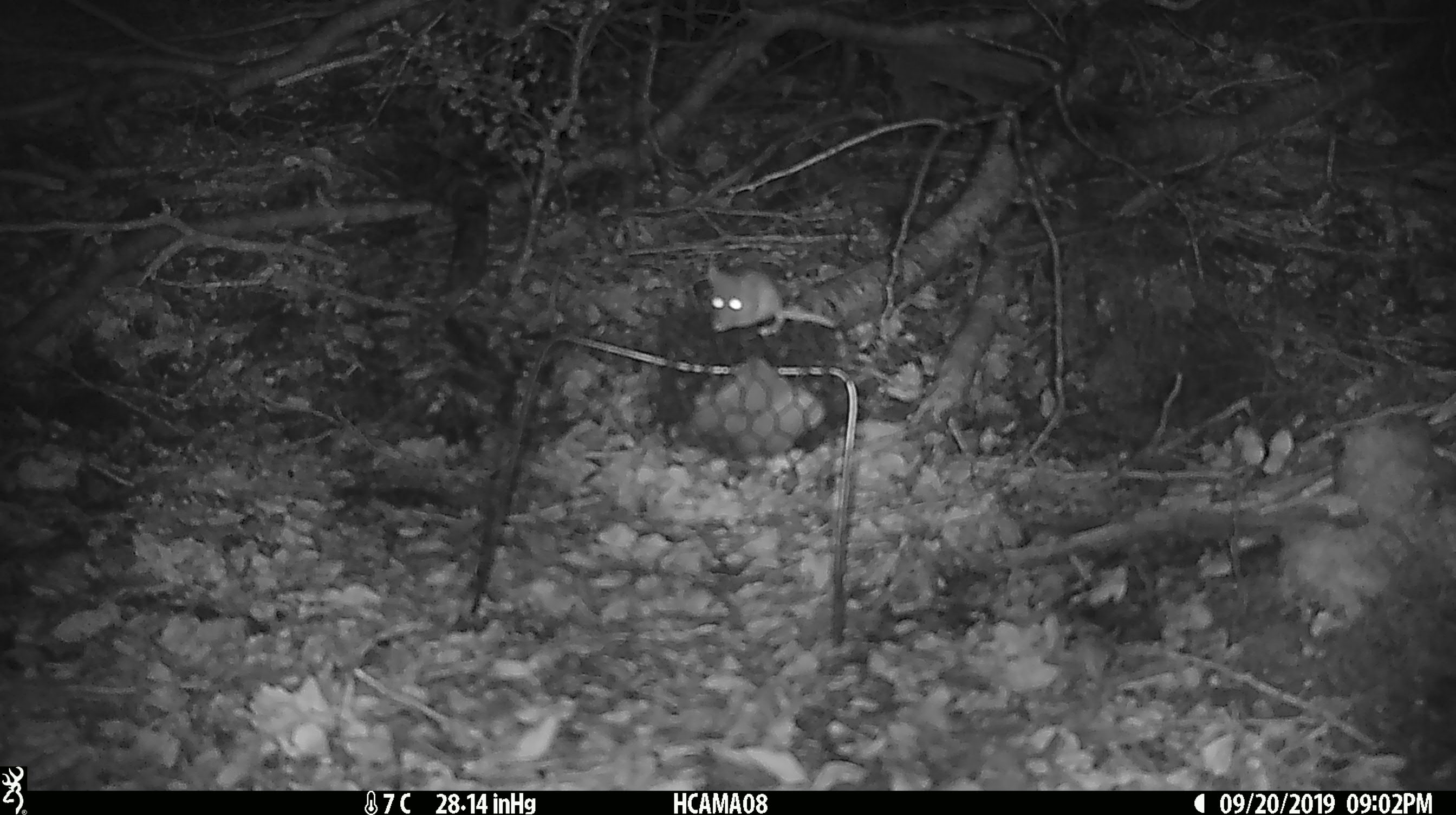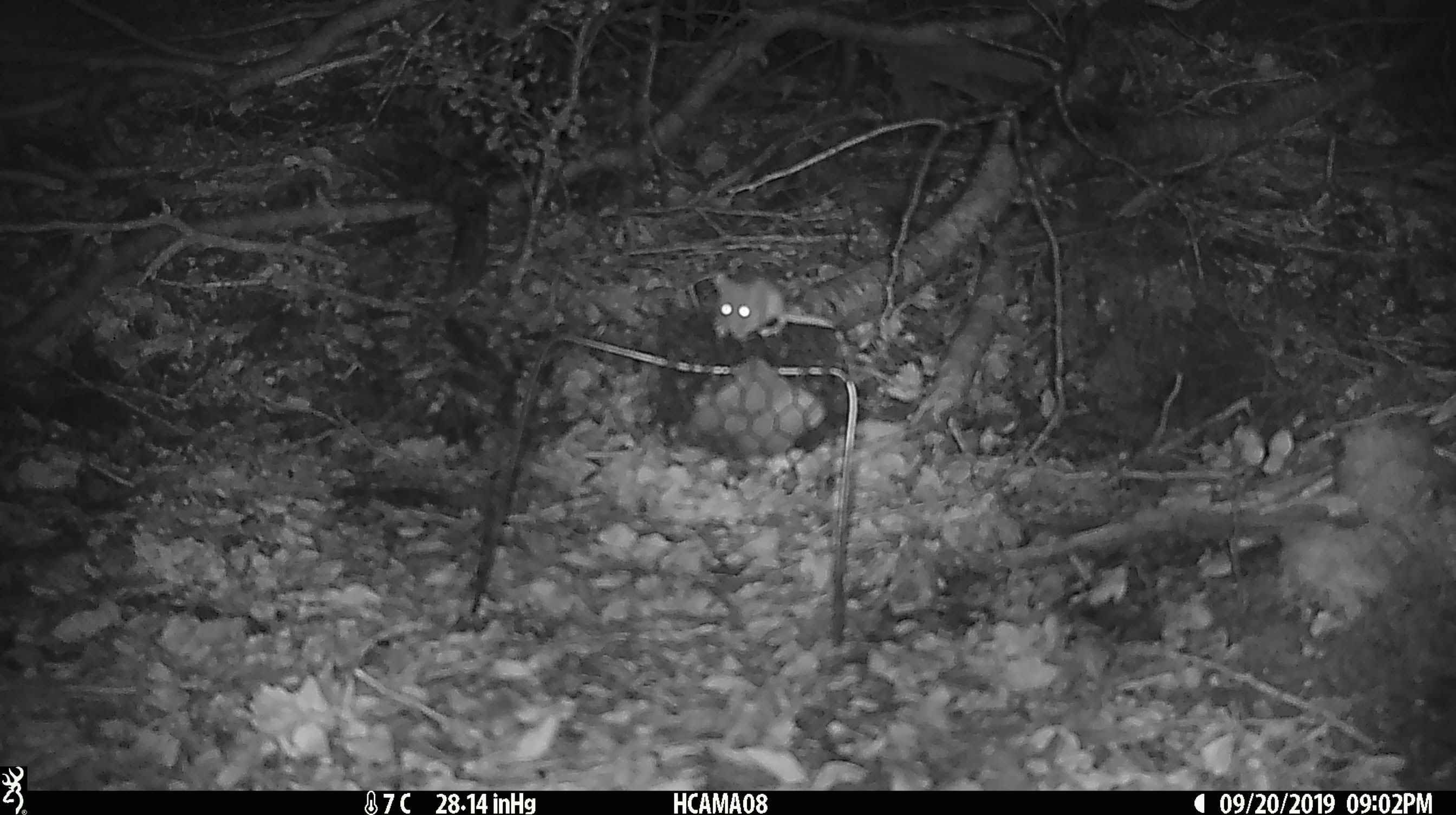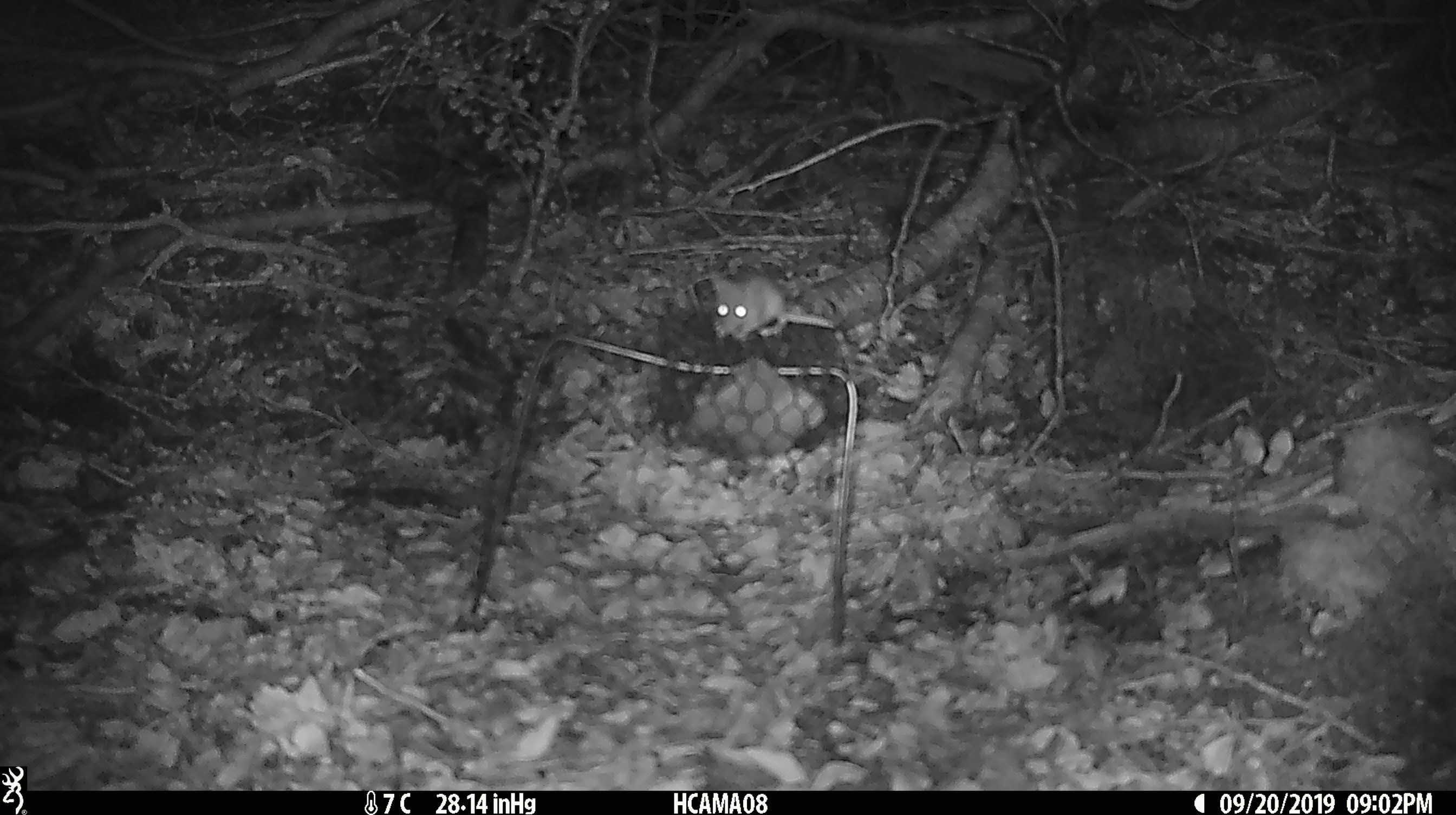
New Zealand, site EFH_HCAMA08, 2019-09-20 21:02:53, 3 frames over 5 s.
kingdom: Animalia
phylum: Chordata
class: Mammalia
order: Rodentia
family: Muridae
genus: Mus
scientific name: Mus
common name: mouse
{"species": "mouse (Mus)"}